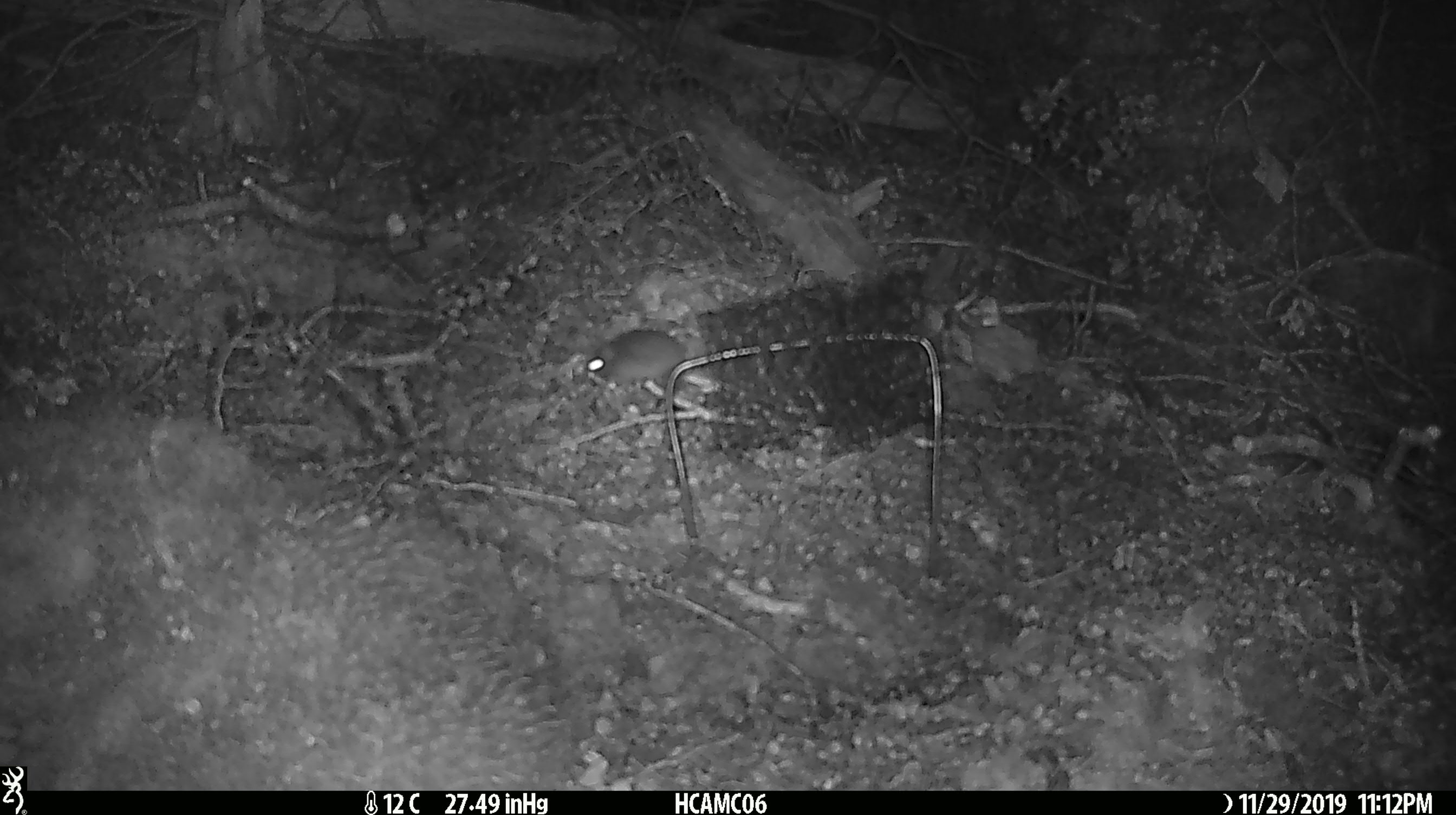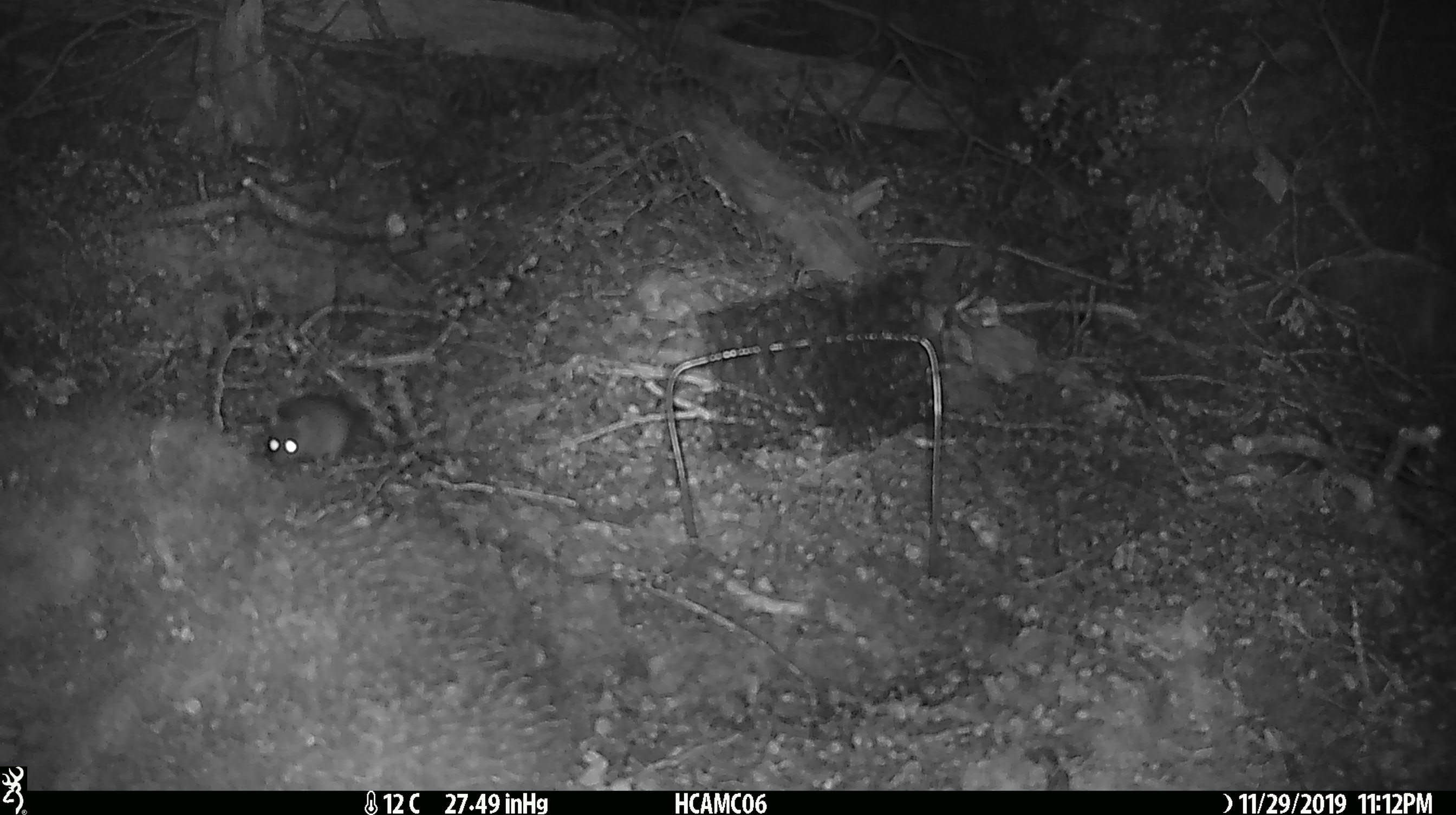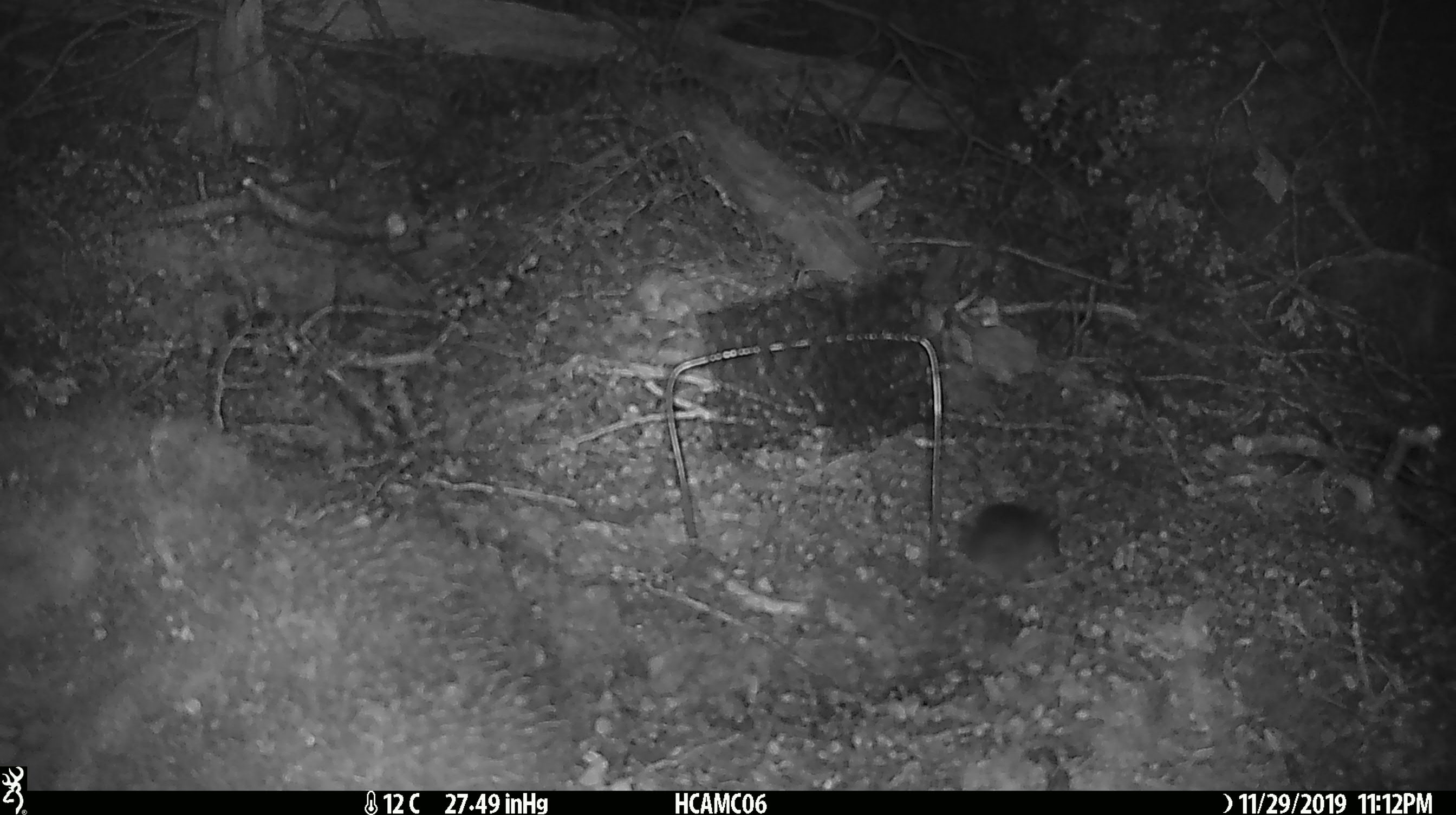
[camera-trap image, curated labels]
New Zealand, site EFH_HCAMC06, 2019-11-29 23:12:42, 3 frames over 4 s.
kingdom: Animalia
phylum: Chordata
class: Mammalia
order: Rodentia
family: Muridae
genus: Mus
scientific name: Mus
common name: mouse